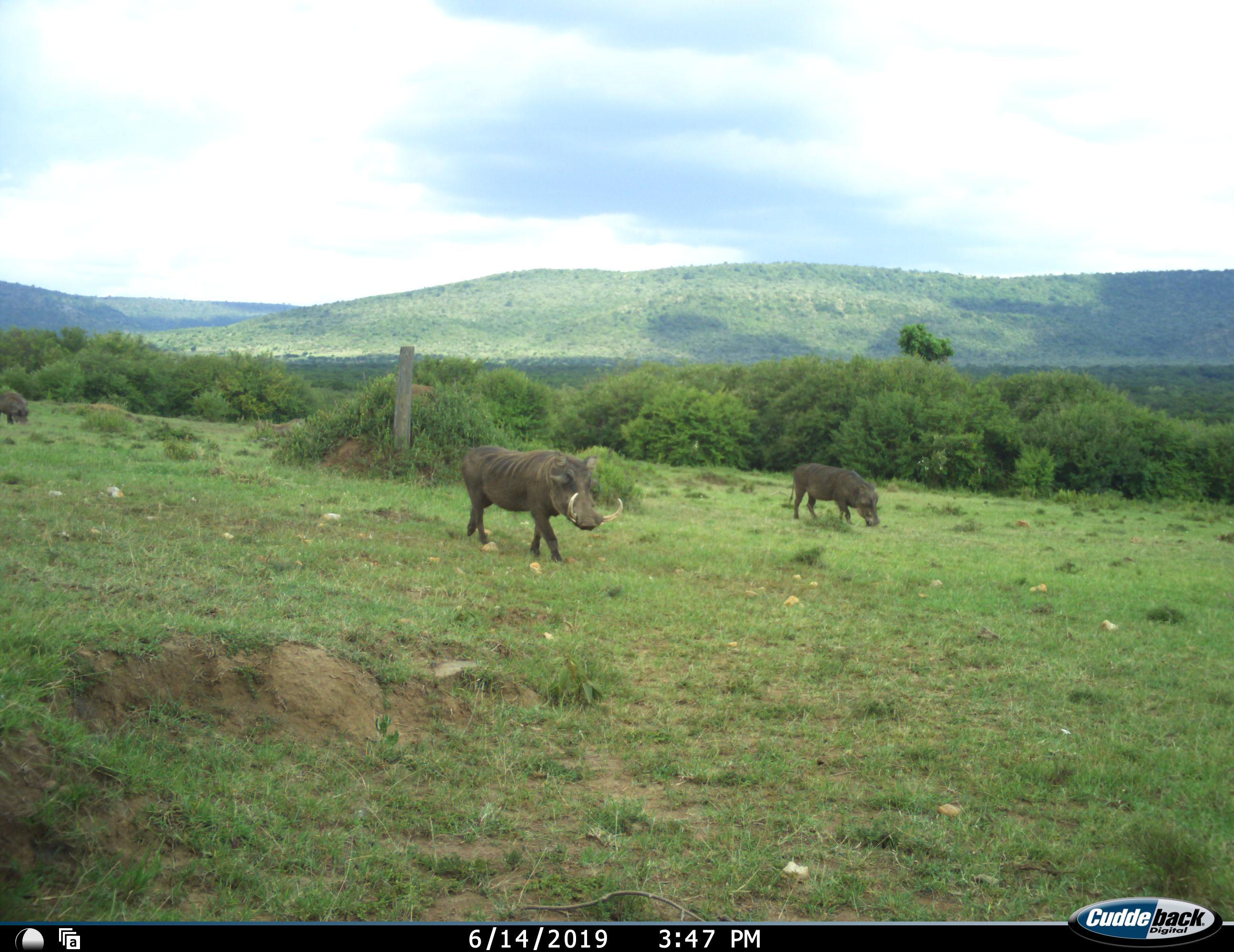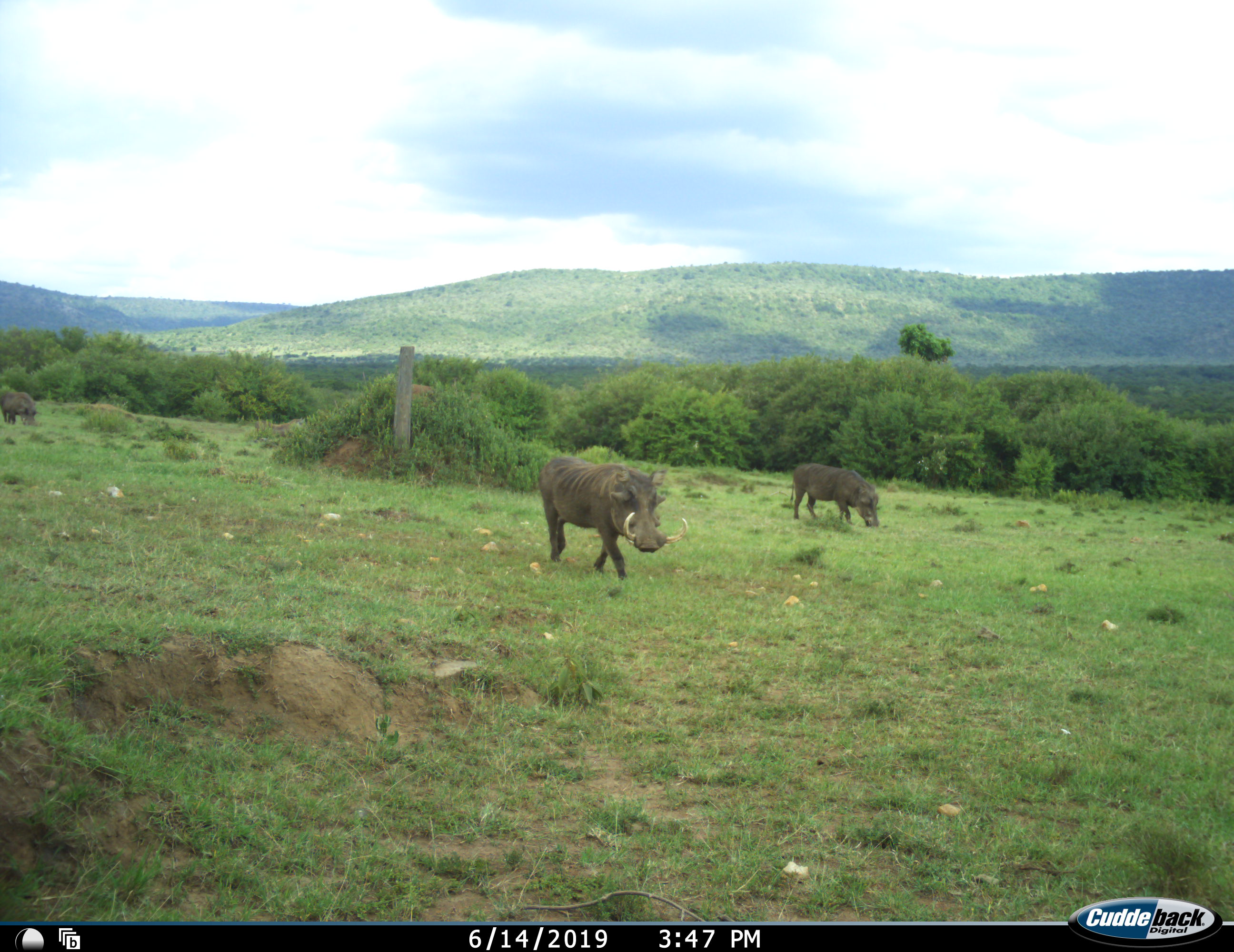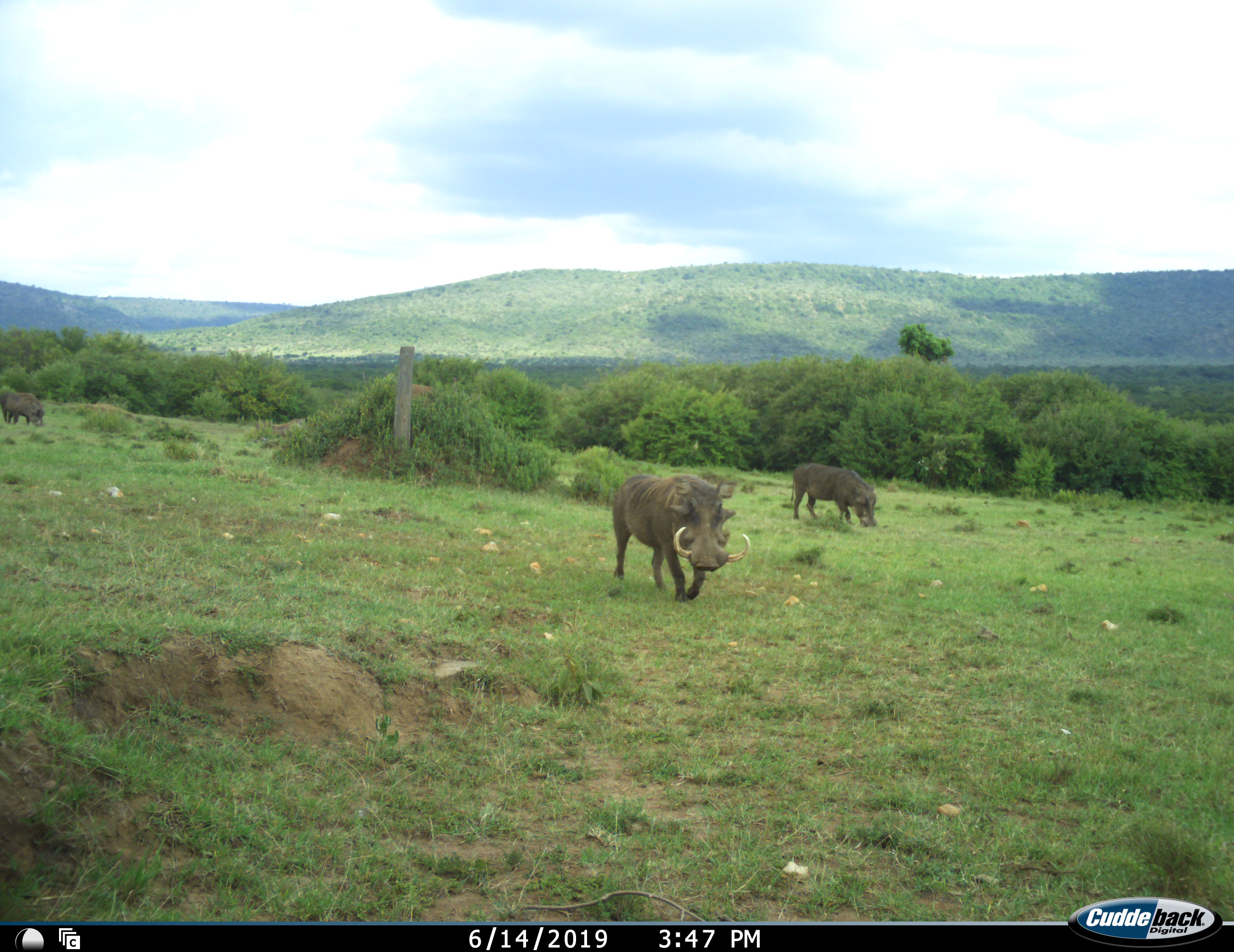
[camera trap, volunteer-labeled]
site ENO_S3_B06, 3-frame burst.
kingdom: Animalia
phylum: Chordata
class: Mammalia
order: Artiodactyla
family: Suidae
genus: Phacochoerus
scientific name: Phacochoerus africanus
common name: warthog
Warthog (Phacochoerus africanus), count 2. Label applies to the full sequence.